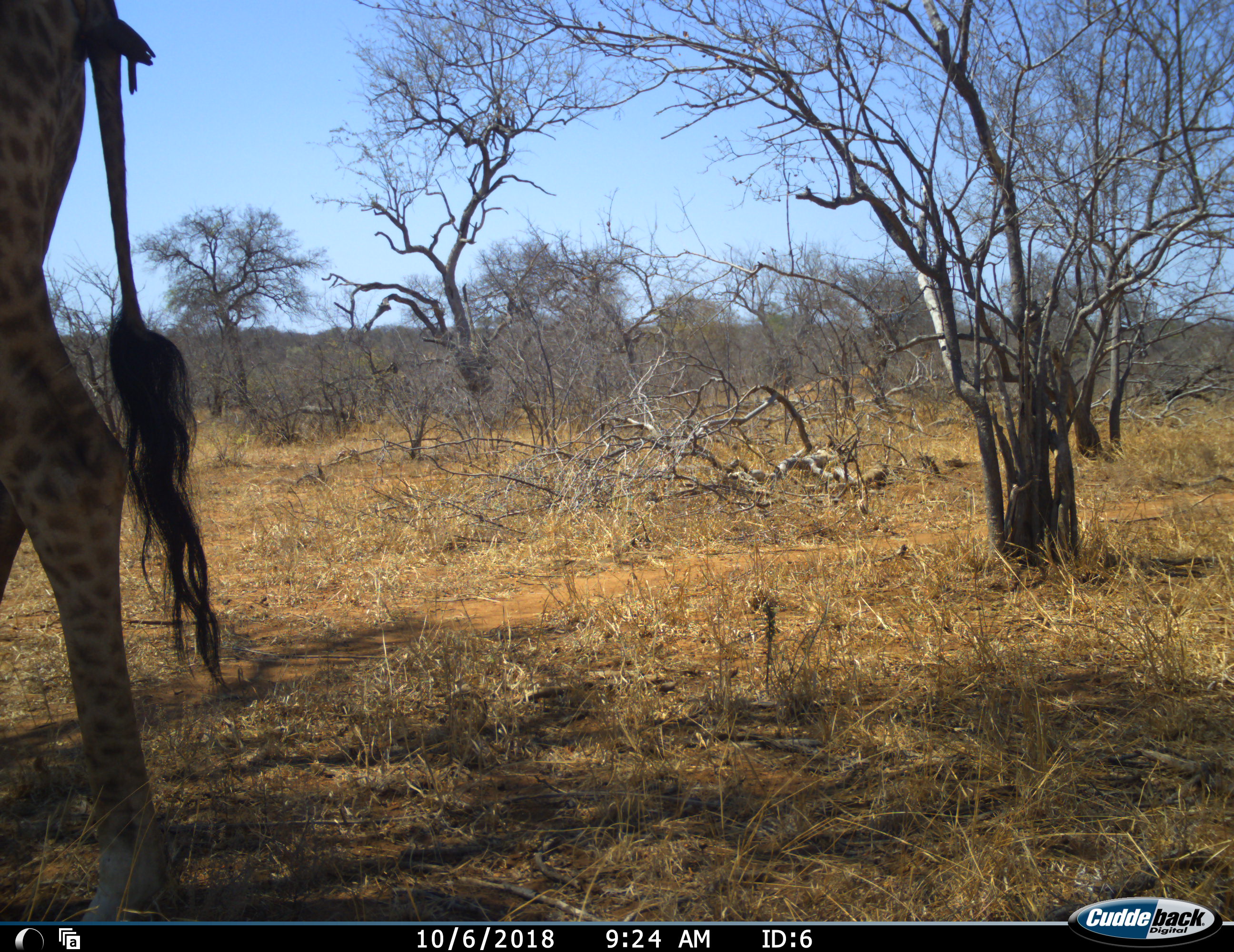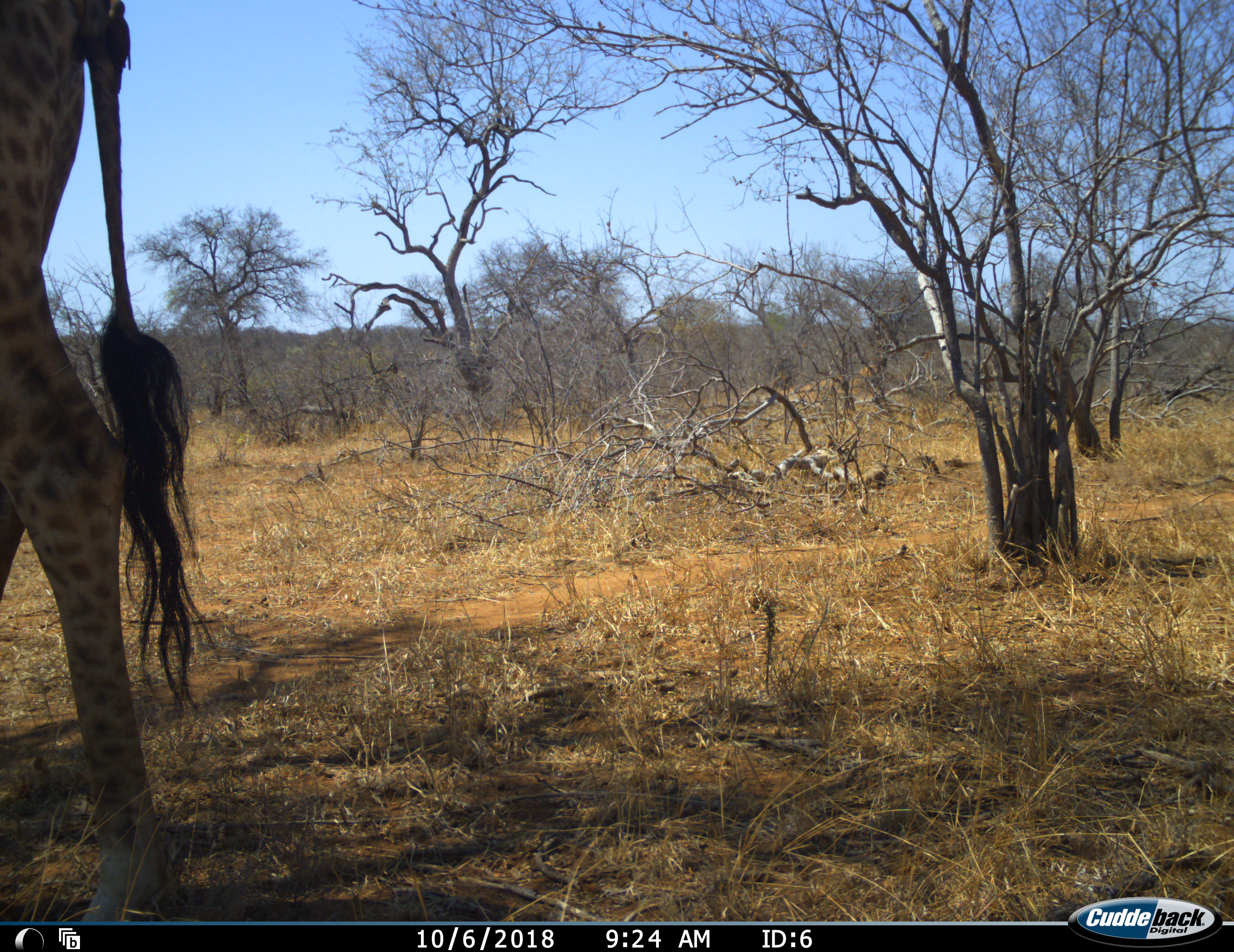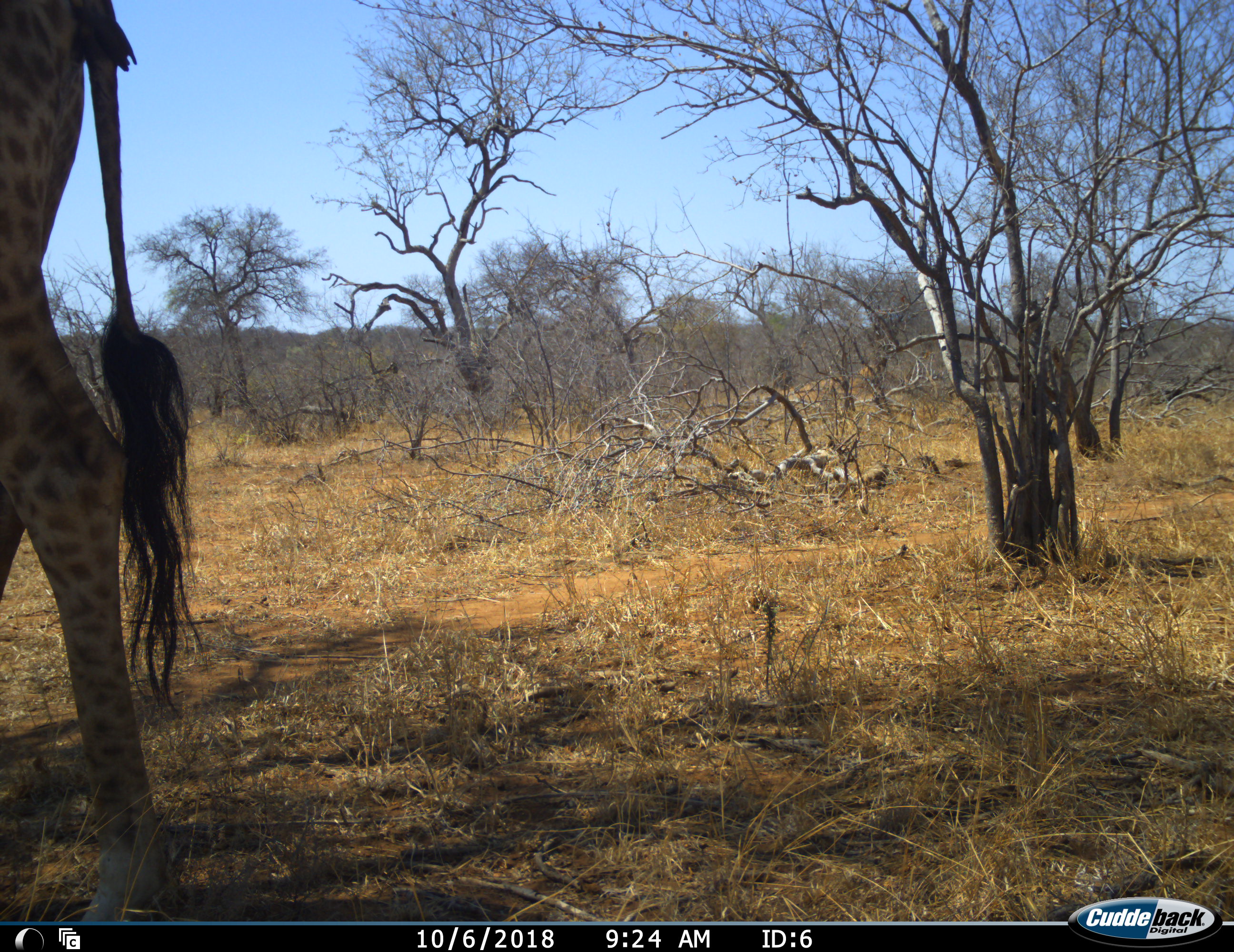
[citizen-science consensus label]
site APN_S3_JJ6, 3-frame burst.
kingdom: Animalia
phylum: Chordata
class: Mammalia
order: Artiodactyla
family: Giraffidae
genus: Giraffa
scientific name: Giraffa camelopardalis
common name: giraffe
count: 1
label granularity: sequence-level